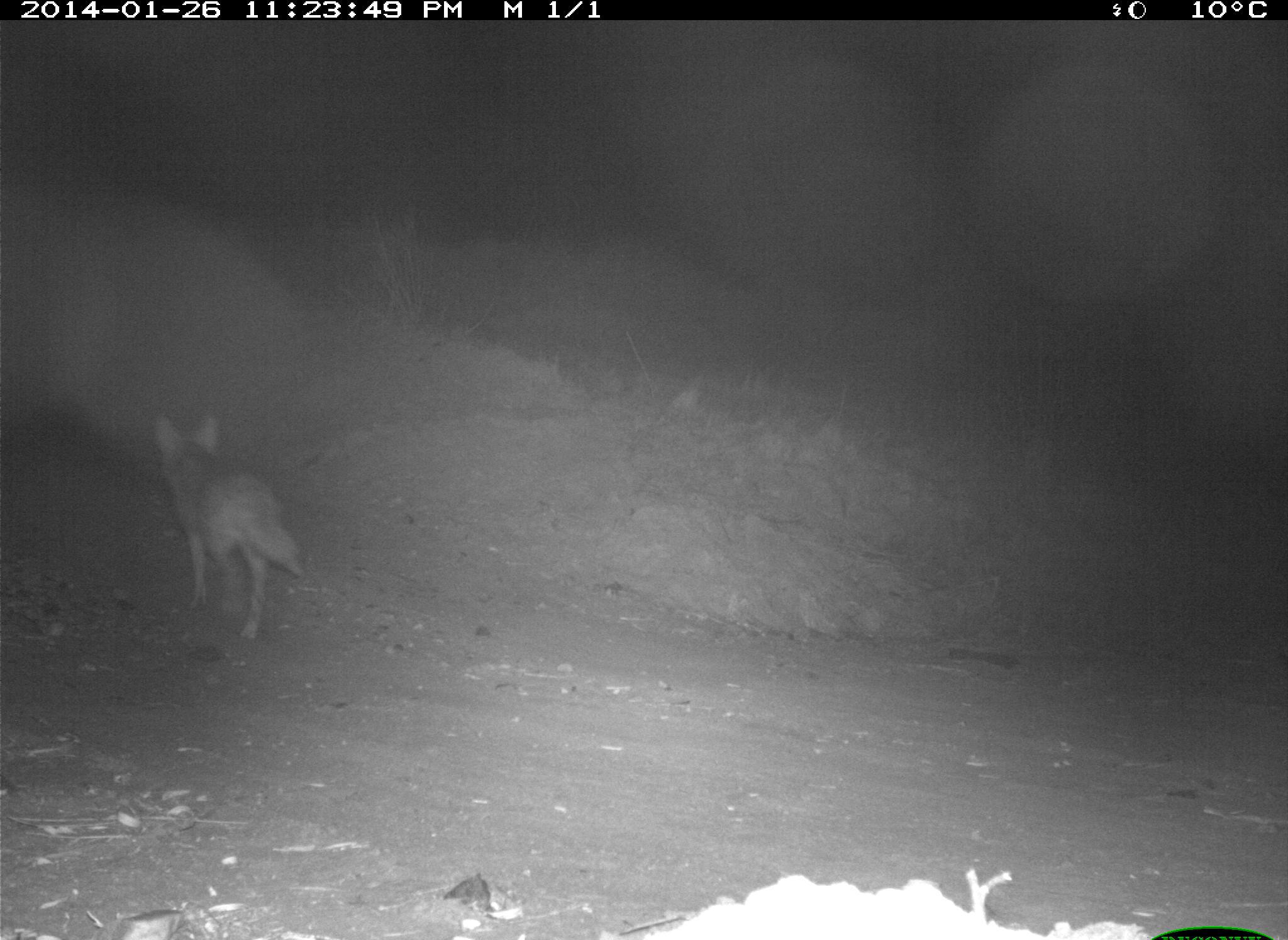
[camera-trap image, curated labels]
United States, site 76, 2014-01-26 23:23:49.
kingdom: Animalia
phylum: Chordata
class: Mammalia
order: Carnivora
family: Canidae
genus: Canis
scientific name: Canis latrans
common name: coyote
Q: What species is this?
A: Coyote (Canis latrans).